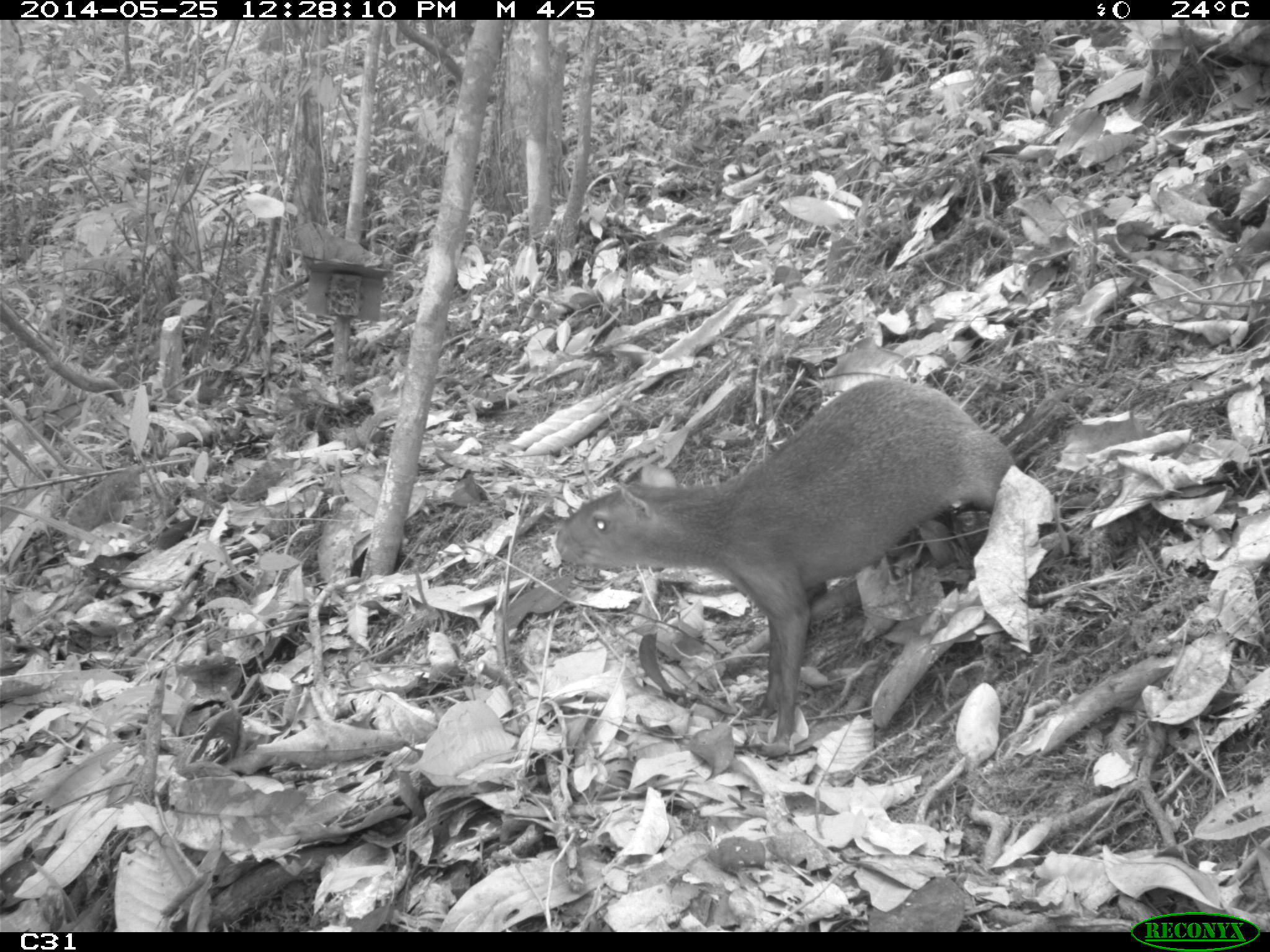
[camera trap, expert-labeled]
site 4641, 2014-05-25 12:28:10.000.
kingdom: Animalia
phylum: Chordata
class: Mammalia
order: Rodentia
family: Dasyproctidae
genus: Dasyprocta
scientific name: Dasyprocta leporina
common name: red-rumped agouti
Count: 3.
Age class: adult.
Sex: female.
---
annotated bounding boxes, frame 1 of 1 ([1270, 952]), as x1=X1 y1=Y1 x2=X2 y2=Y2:
dasyprocta leporina: x1=553 y1=377 x2=1016 y2=741